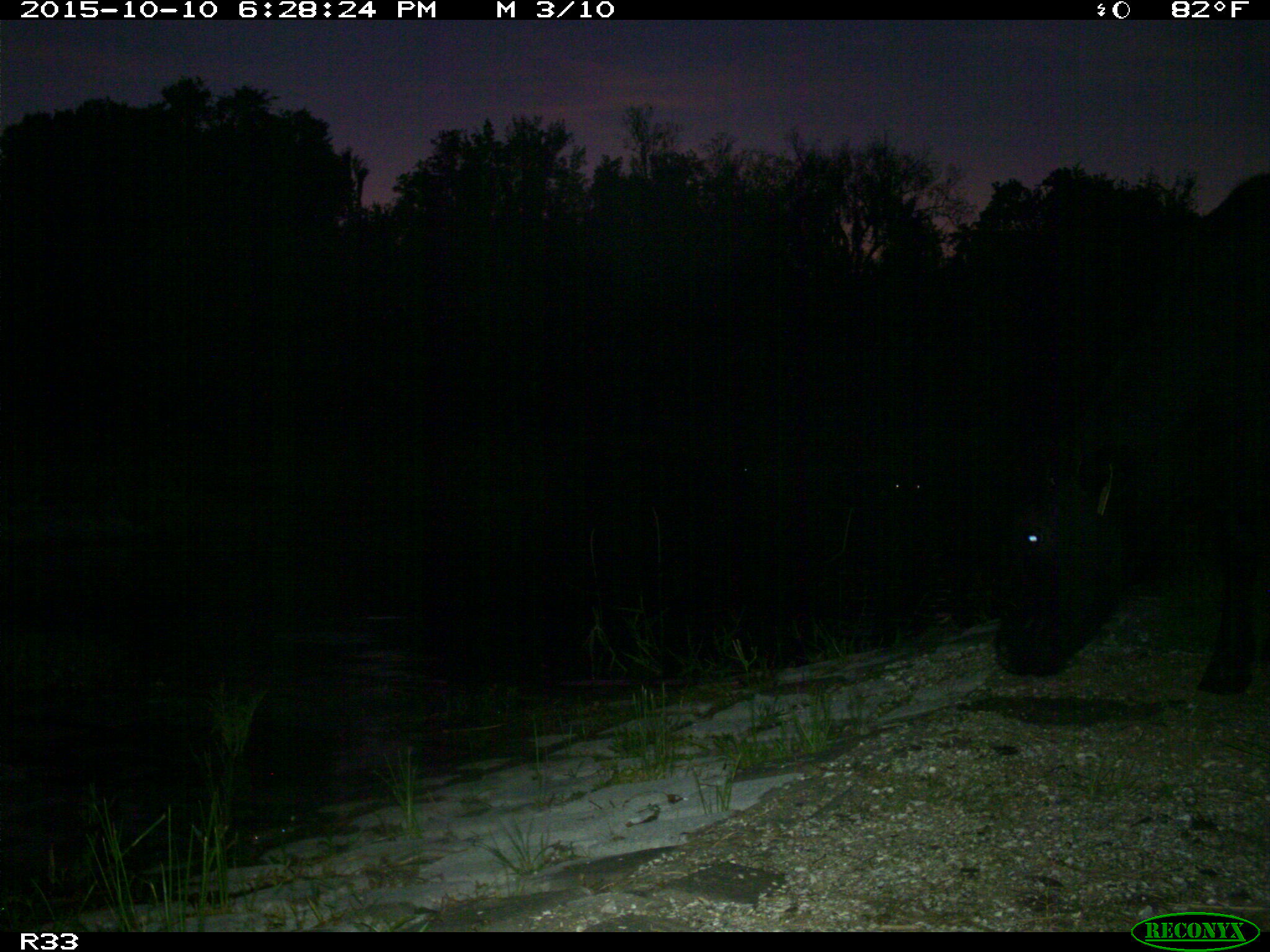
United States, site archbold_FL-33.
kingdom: Animalia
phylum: Chordata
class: Mammalia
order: Artiodactyla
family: Bovidae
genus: Bos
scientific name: Bos taurus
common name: domestic cow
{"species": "Bos taurus (domestic cow)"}